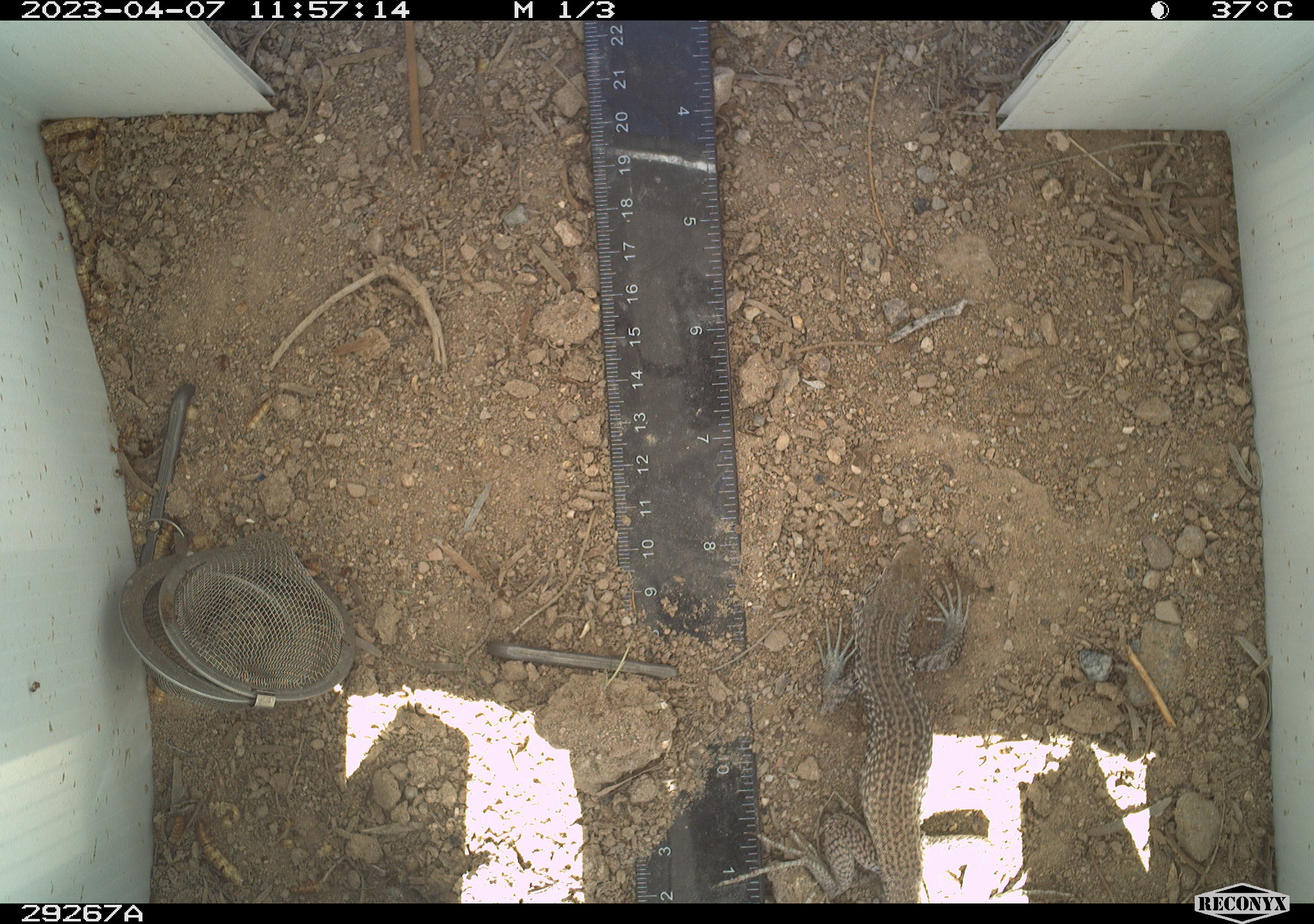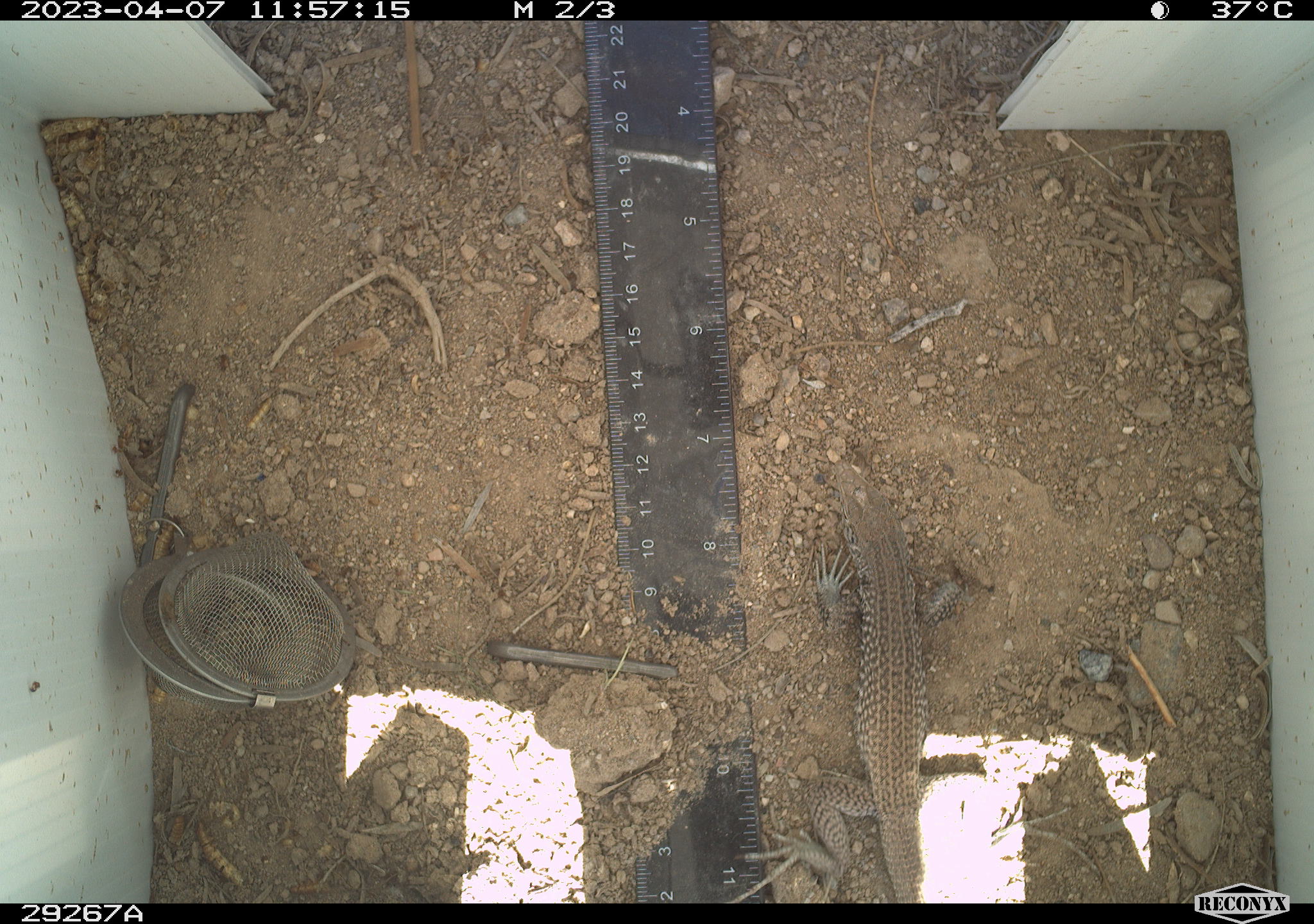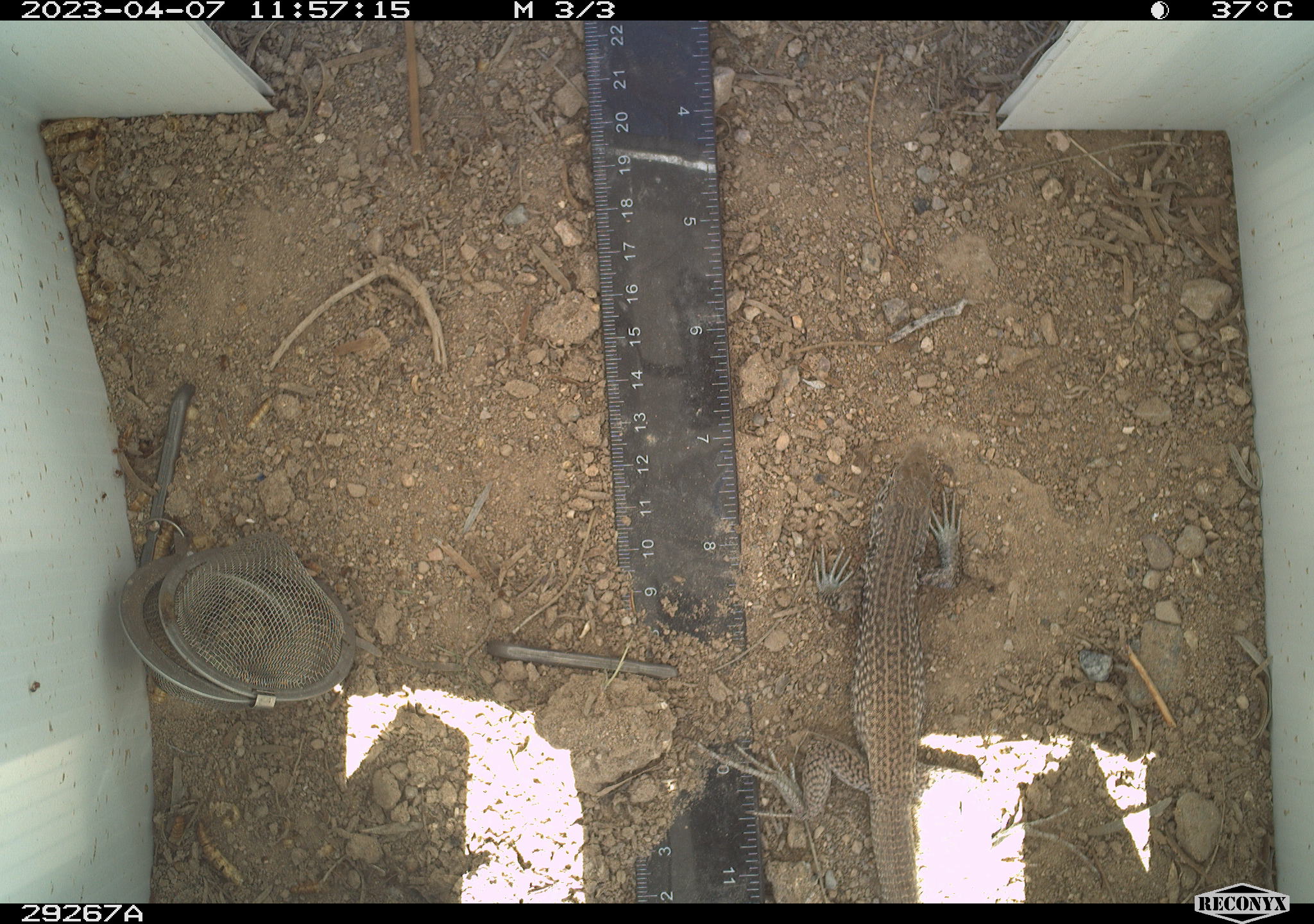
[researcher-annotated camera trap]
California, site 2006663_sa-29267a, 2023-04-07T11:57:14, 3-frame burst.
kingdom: Animalia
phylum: Chordata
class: Reptilia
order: Squamata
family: Teiidae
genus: Aspidoscelis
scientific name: Aspidoscelis tigris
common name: western whiptail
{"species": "western whiptail (Aspidoscelis tigris)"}